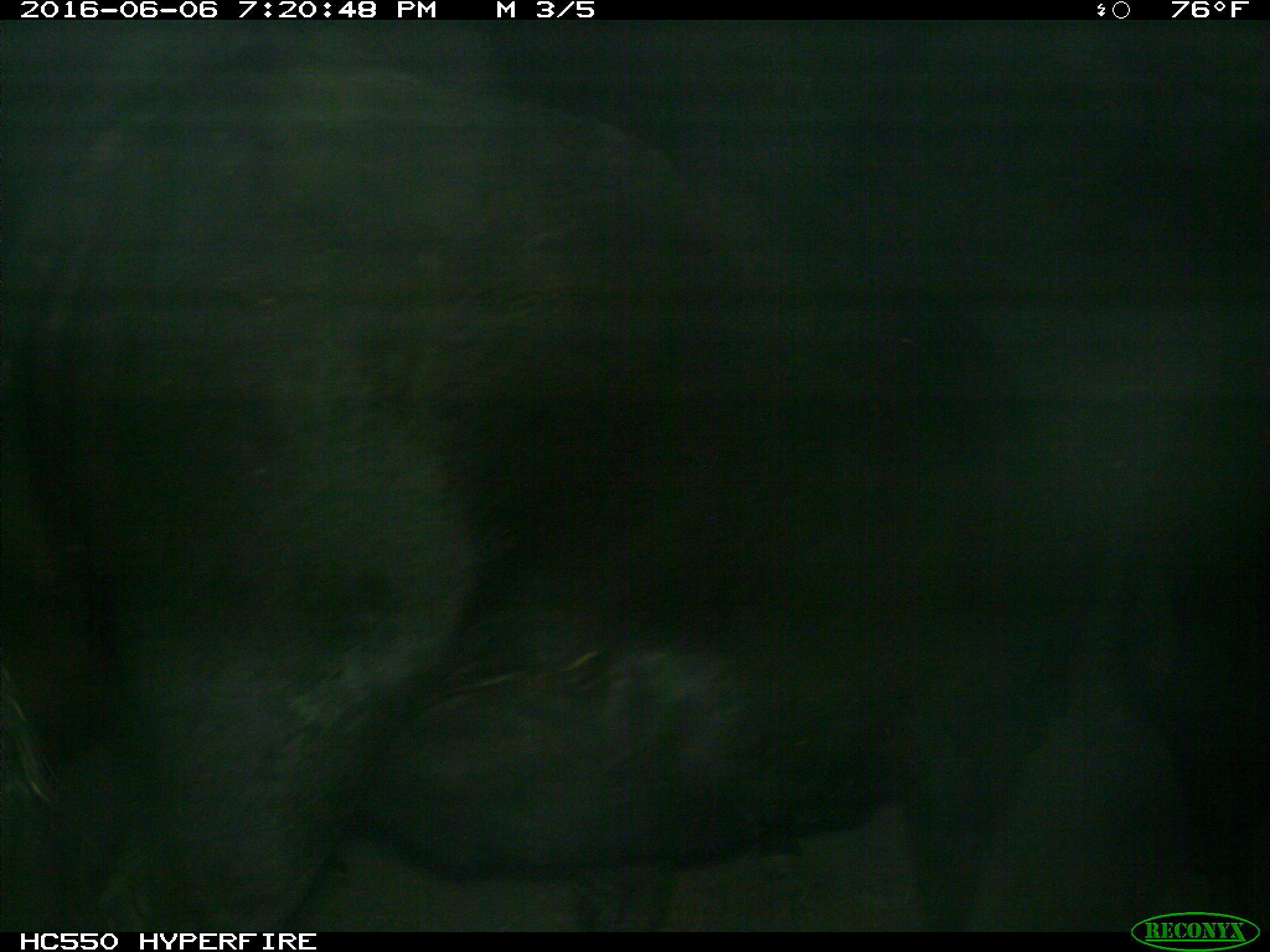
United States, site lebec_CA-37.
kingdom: Animalia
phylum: Chordata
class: Mammalia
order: Artiodactyla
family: Bovidae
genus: Bos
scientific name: Bos taurus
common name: domestic cow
Bos taurus (domestic cow).